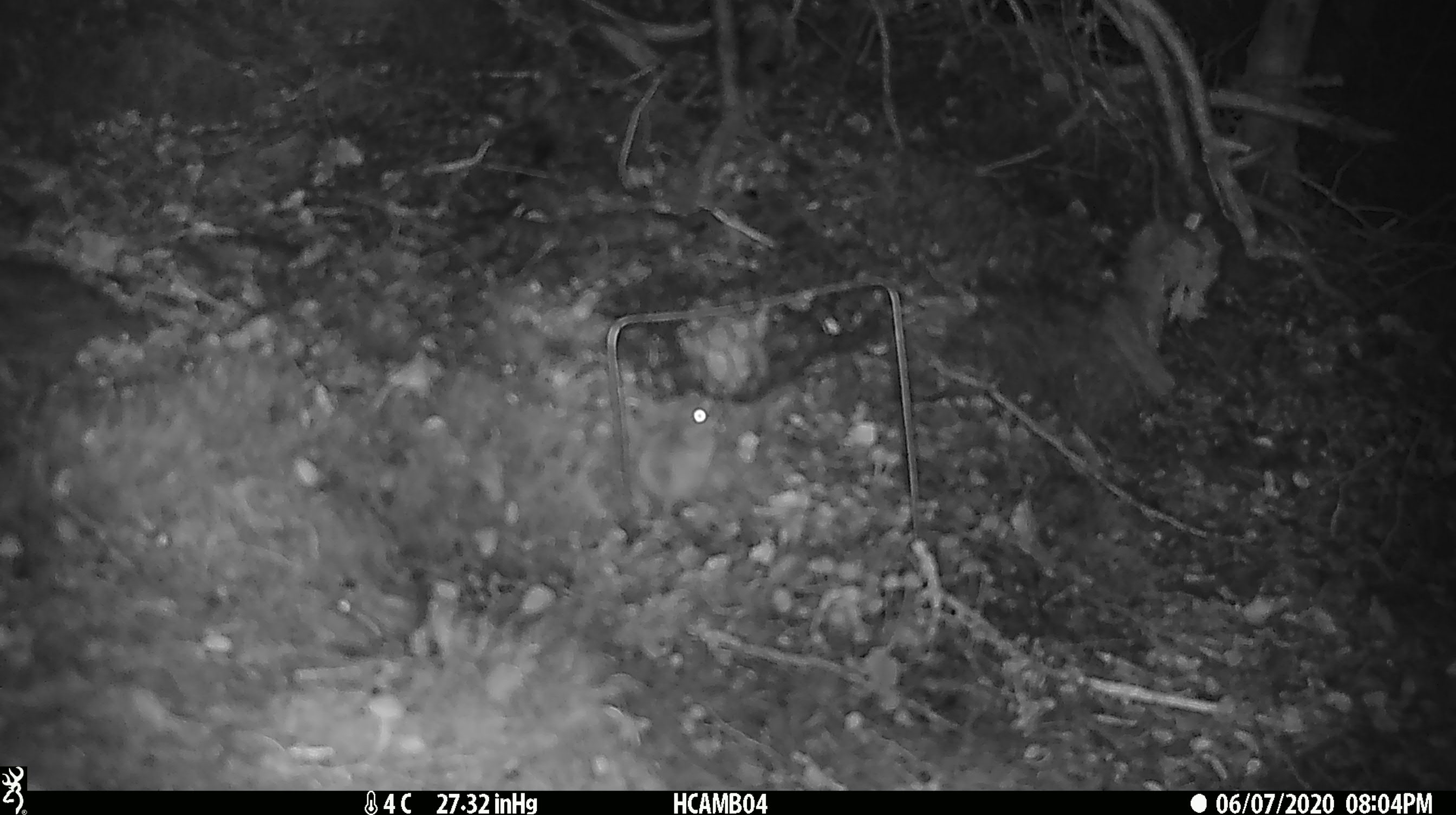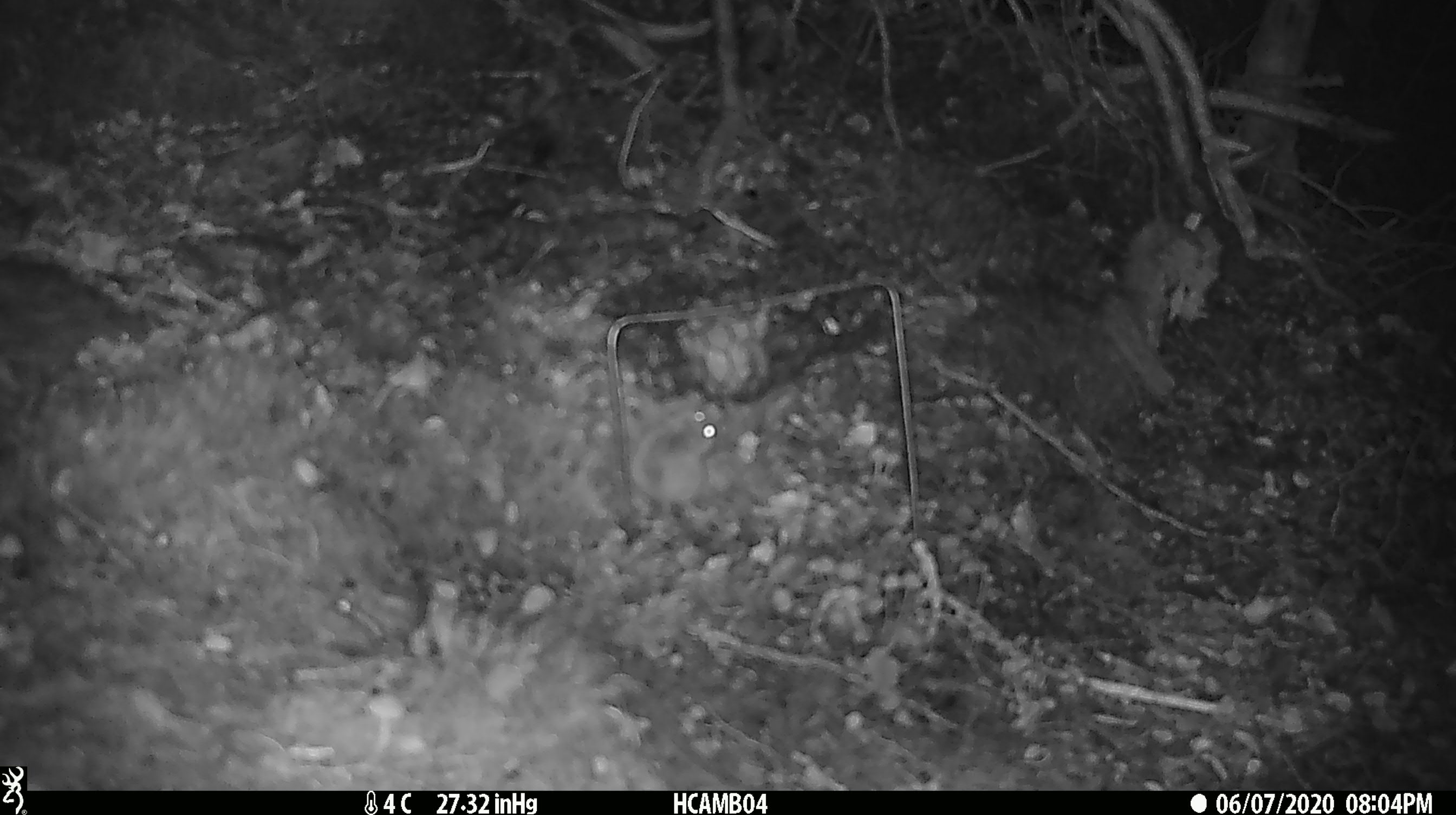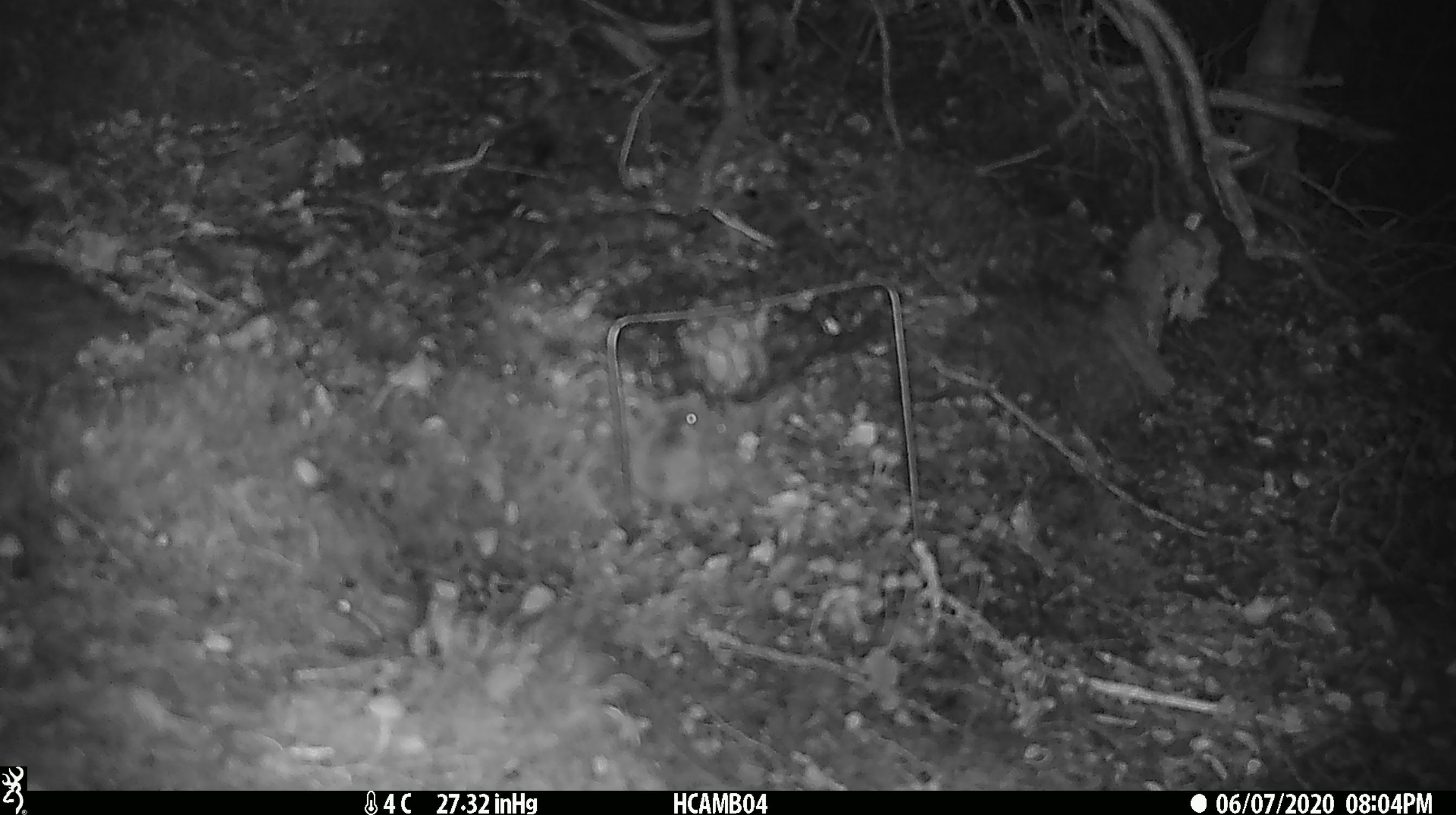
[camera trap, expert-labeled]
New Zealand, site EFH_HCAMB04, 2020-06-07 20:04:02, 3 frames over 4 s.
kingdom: Animalia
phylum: Chordata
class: Mammalia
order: Rodentia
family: Muridae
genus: Mus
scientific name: Mus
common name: mouse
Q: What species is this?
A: Mouse (Mus).